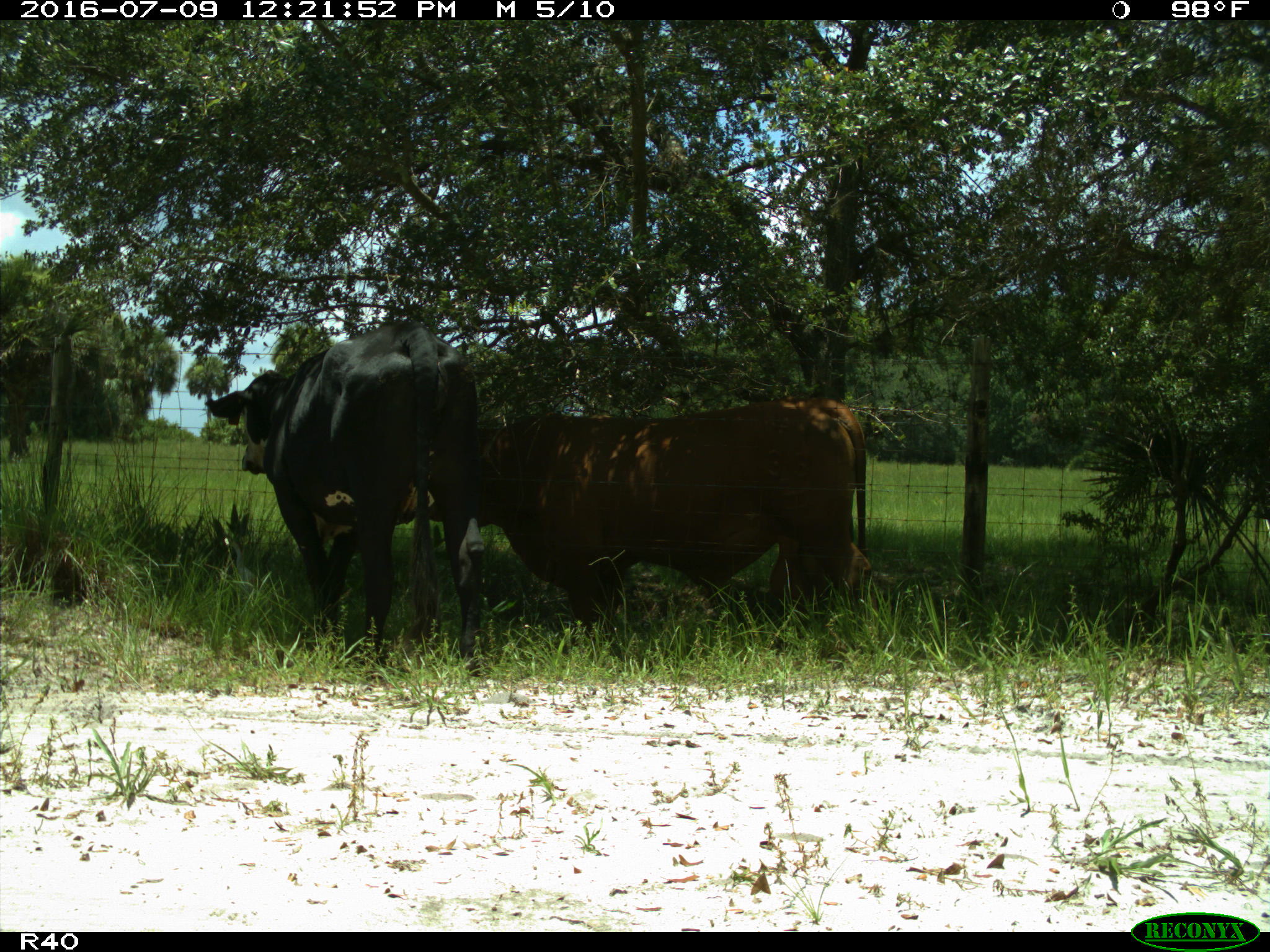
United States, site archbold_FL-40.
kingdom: Animalia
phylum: Chordata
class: Mammalia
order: Artiodactyla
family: Bovidae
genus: Bos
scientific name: Bos taurus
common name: domestic cow